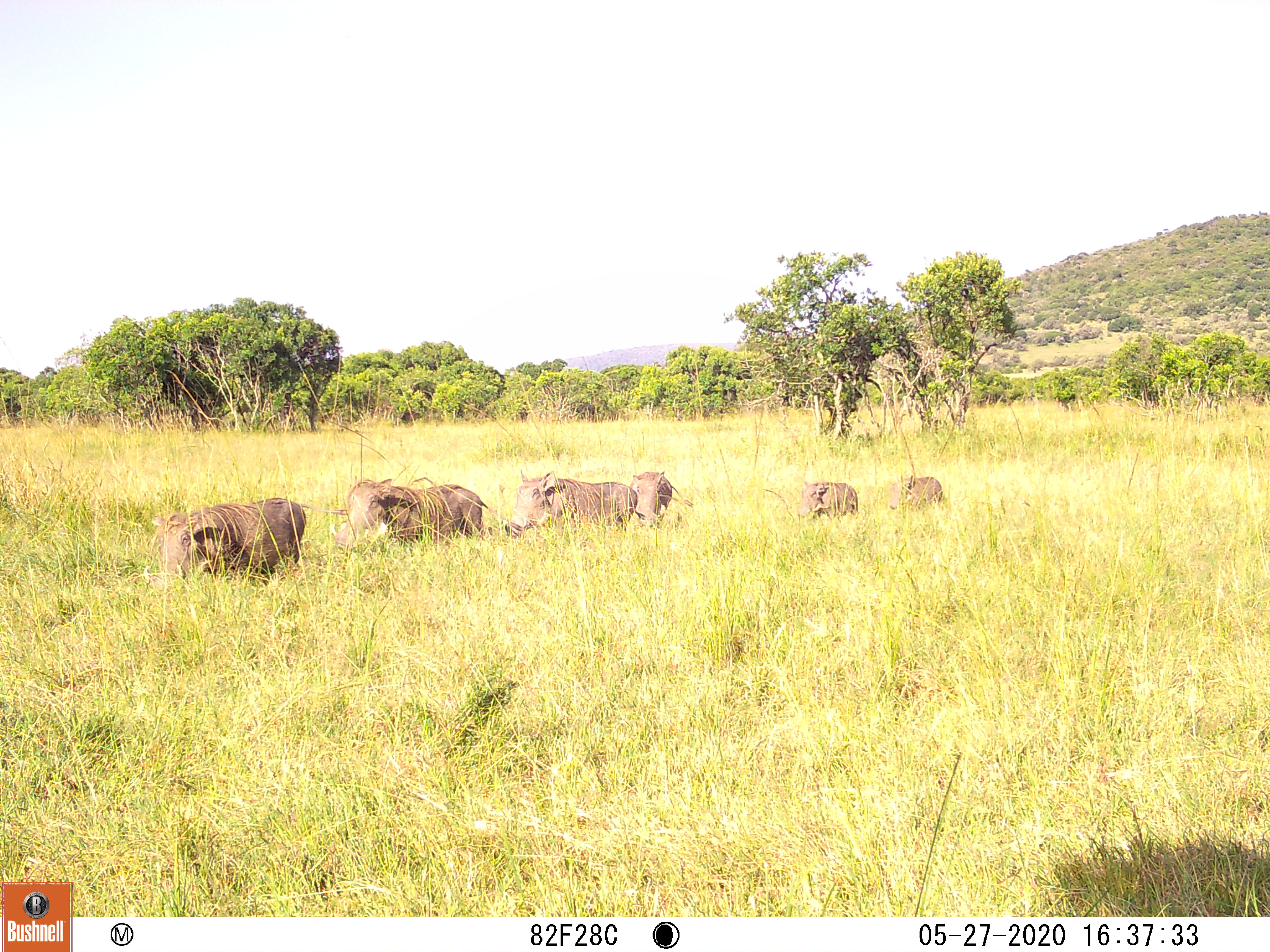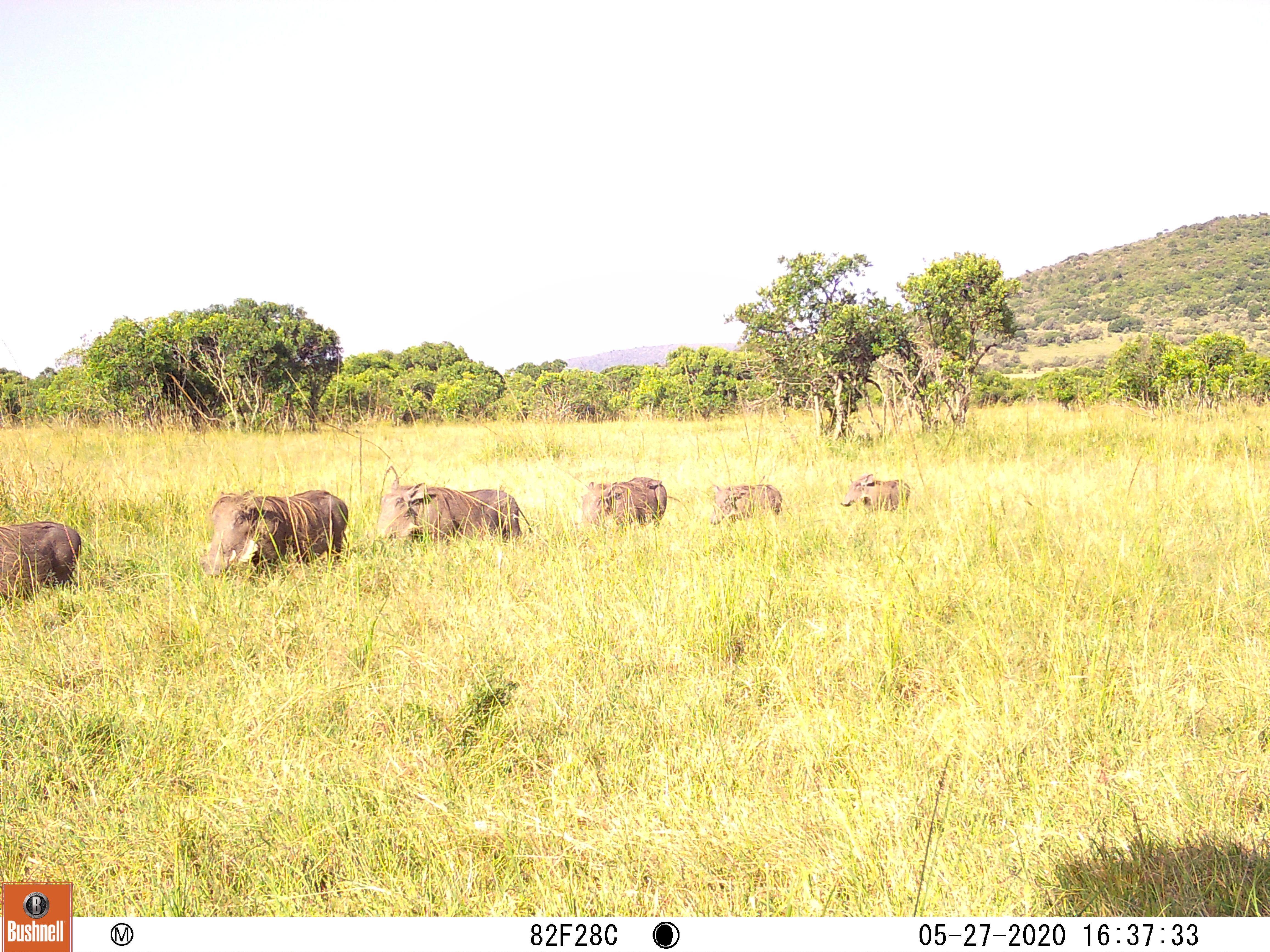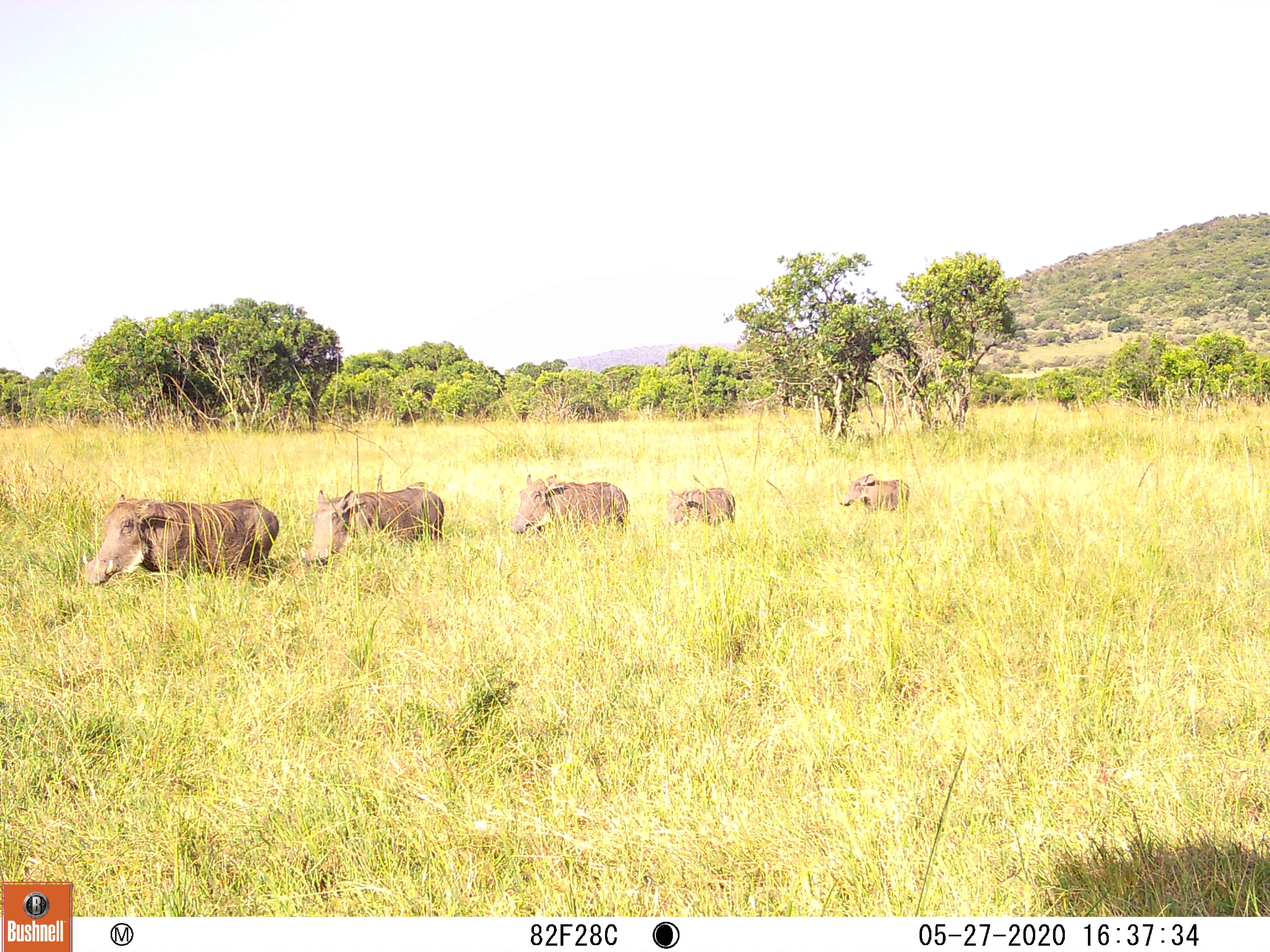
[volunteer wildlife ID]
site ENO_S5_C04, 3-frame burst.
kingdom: Animalia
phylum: Chordata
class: Mammalia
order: Artiodactyla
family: Suidae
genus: Phacochoerus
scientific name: Phacochoerus africanus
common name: warthog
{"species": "warthog (Phacochoerus africanus)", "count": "6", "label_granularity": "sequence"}